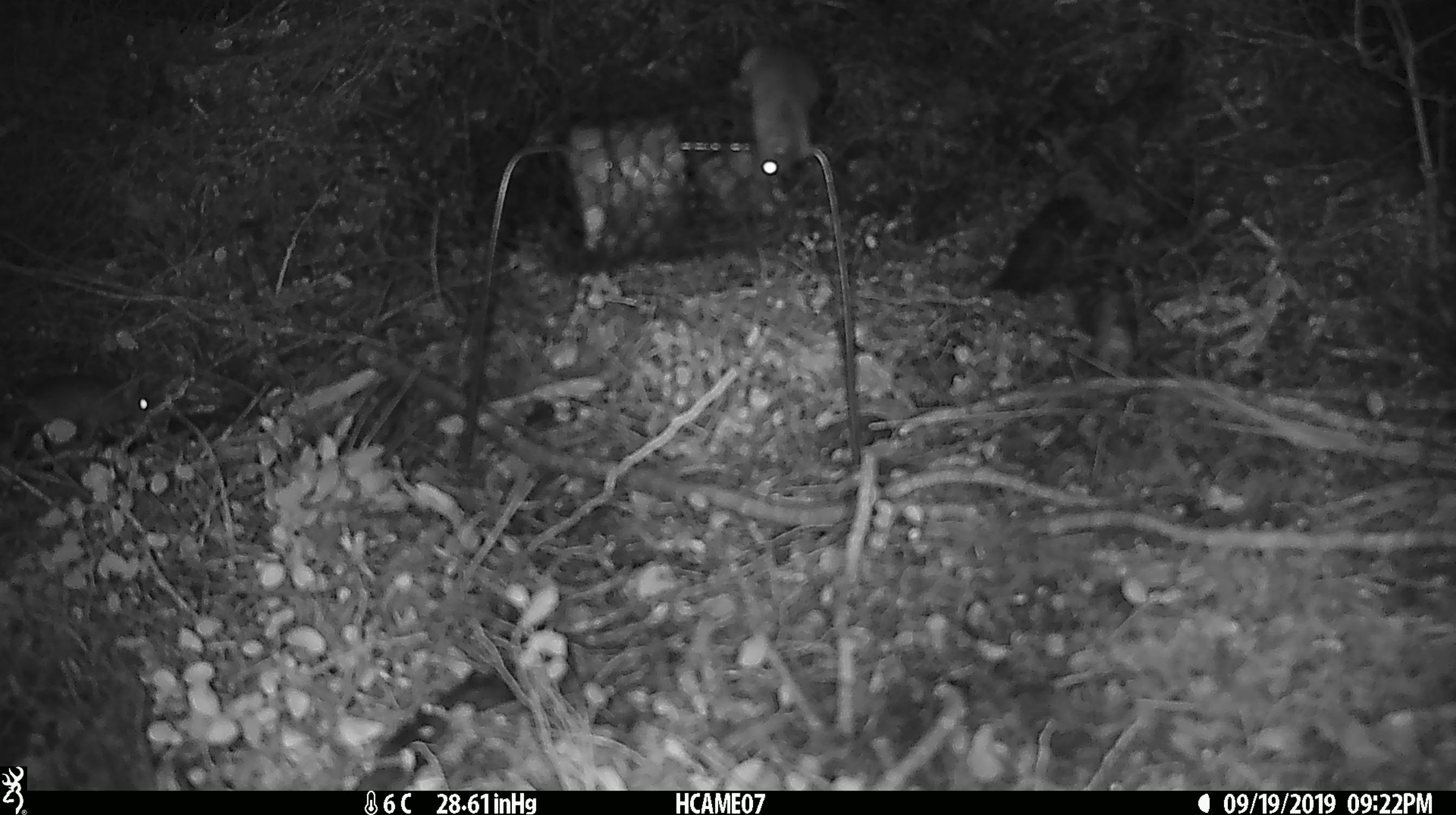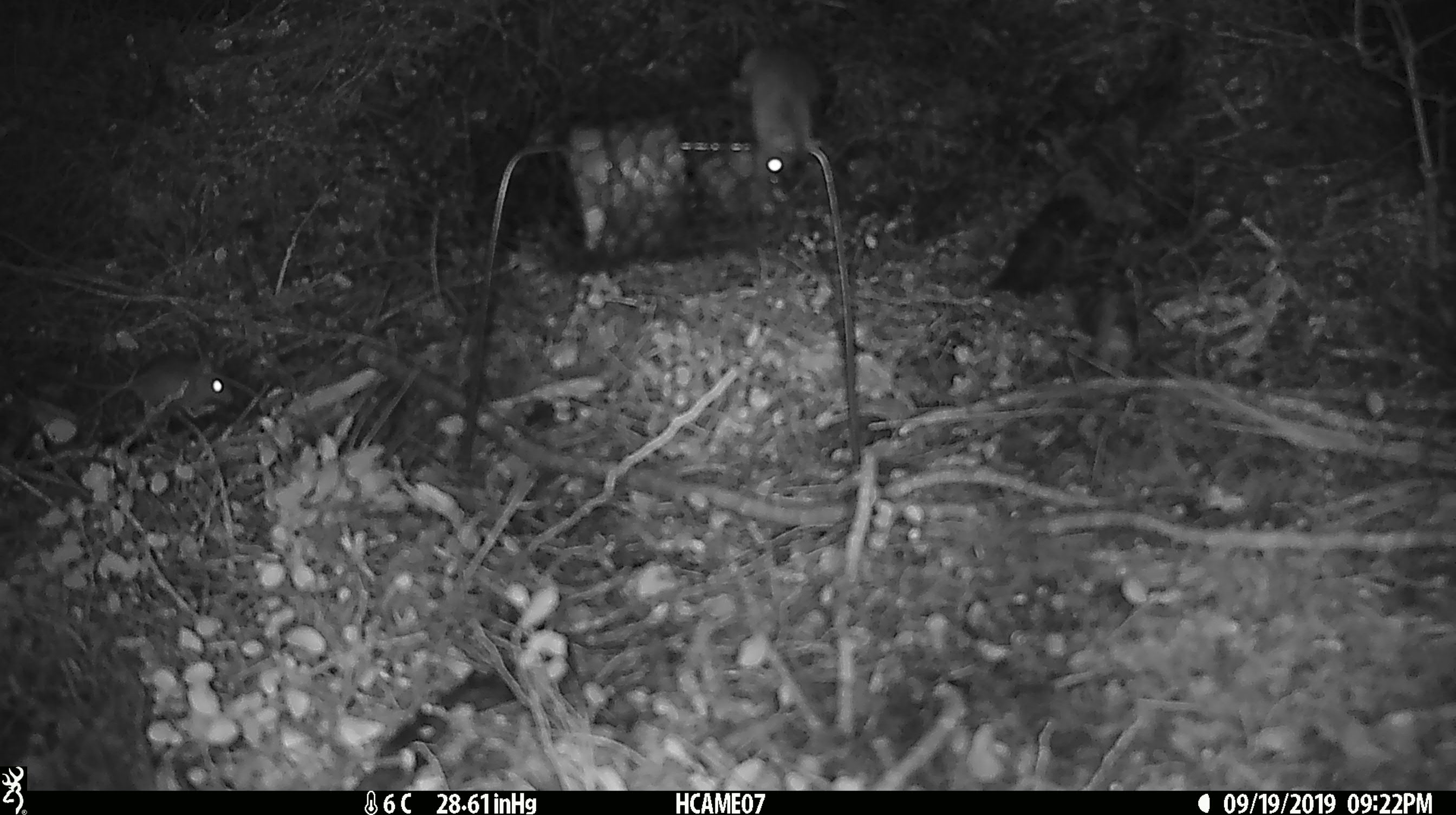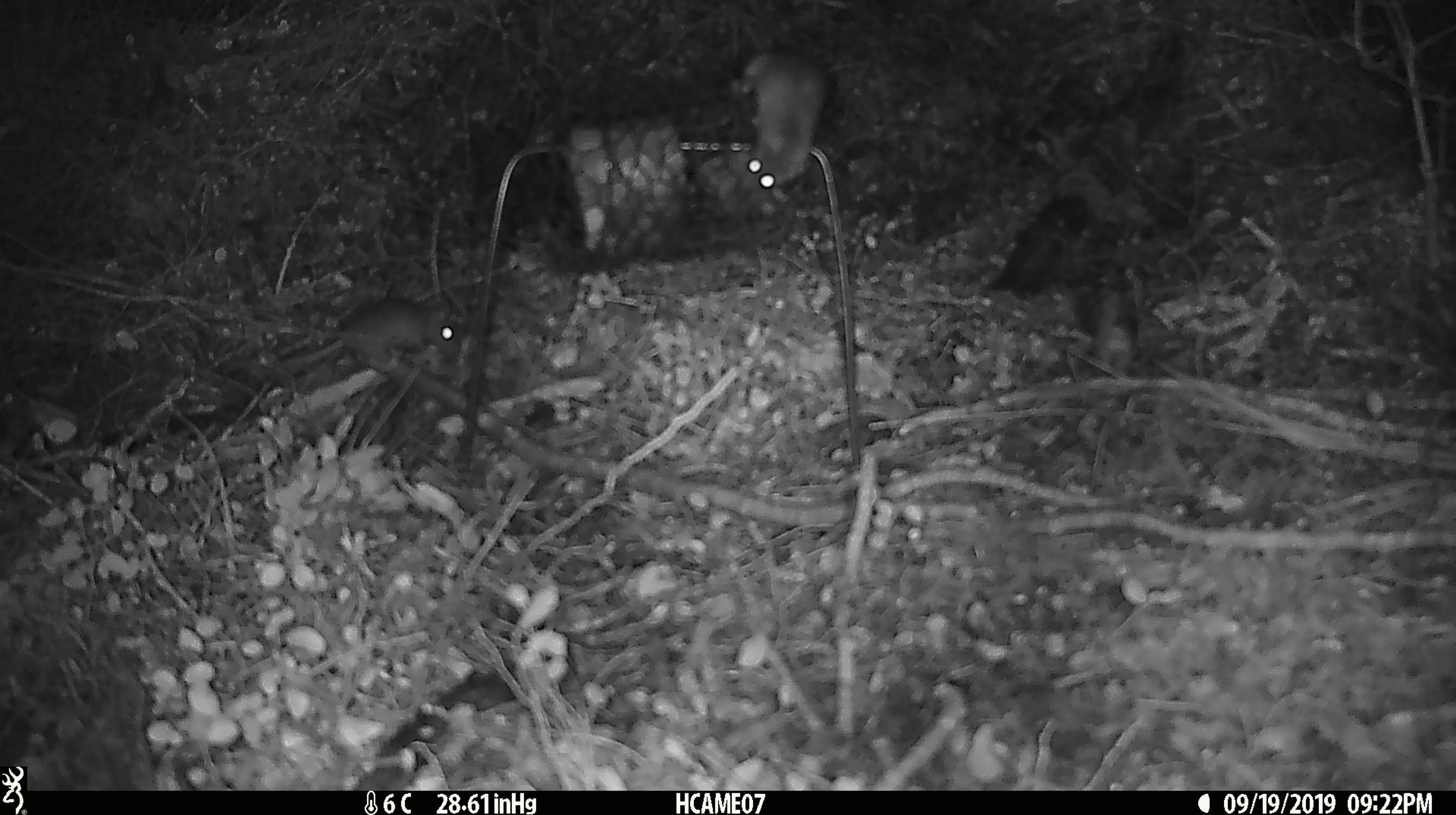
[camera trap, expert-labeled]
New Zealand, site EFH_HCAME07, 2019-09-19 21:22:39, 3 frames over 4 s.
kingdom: Animalia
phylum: Chordata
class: Mammalia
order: Rodentia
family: Muridae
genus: Mus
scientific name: Mus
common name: mouse